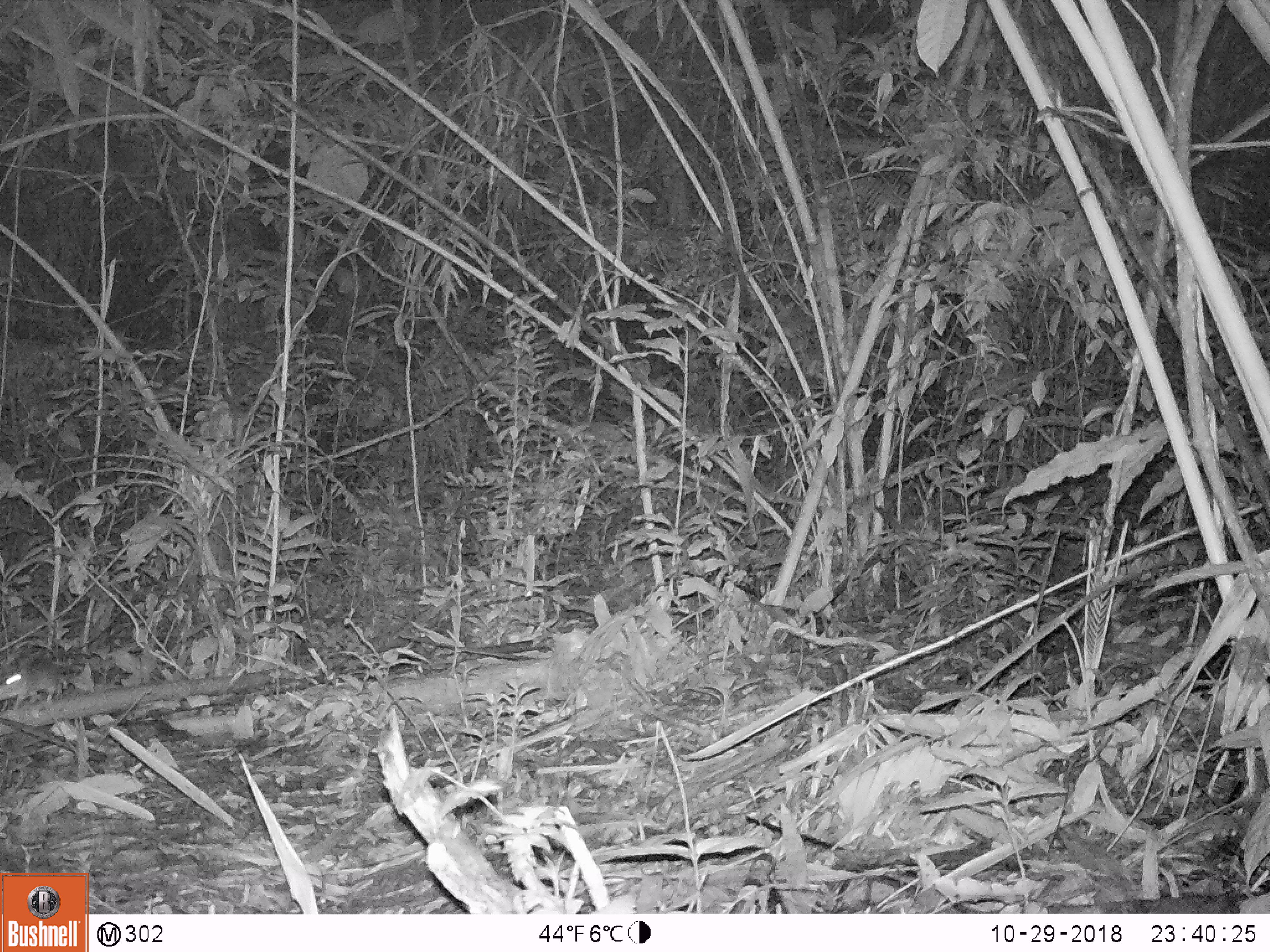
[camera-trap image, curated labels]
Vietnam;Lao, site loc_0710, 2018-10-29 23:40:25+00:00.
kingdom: Animalia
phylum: Chordata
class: Mammalia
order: Rodentia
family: Muridae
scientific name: Muridae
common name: old-world mice and rats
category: unidentified murid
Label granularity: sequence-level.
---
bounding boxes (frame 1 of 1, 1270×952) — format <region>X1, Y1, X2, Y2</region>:
unidentified murid: <region>0, 658, 79, 709</region>